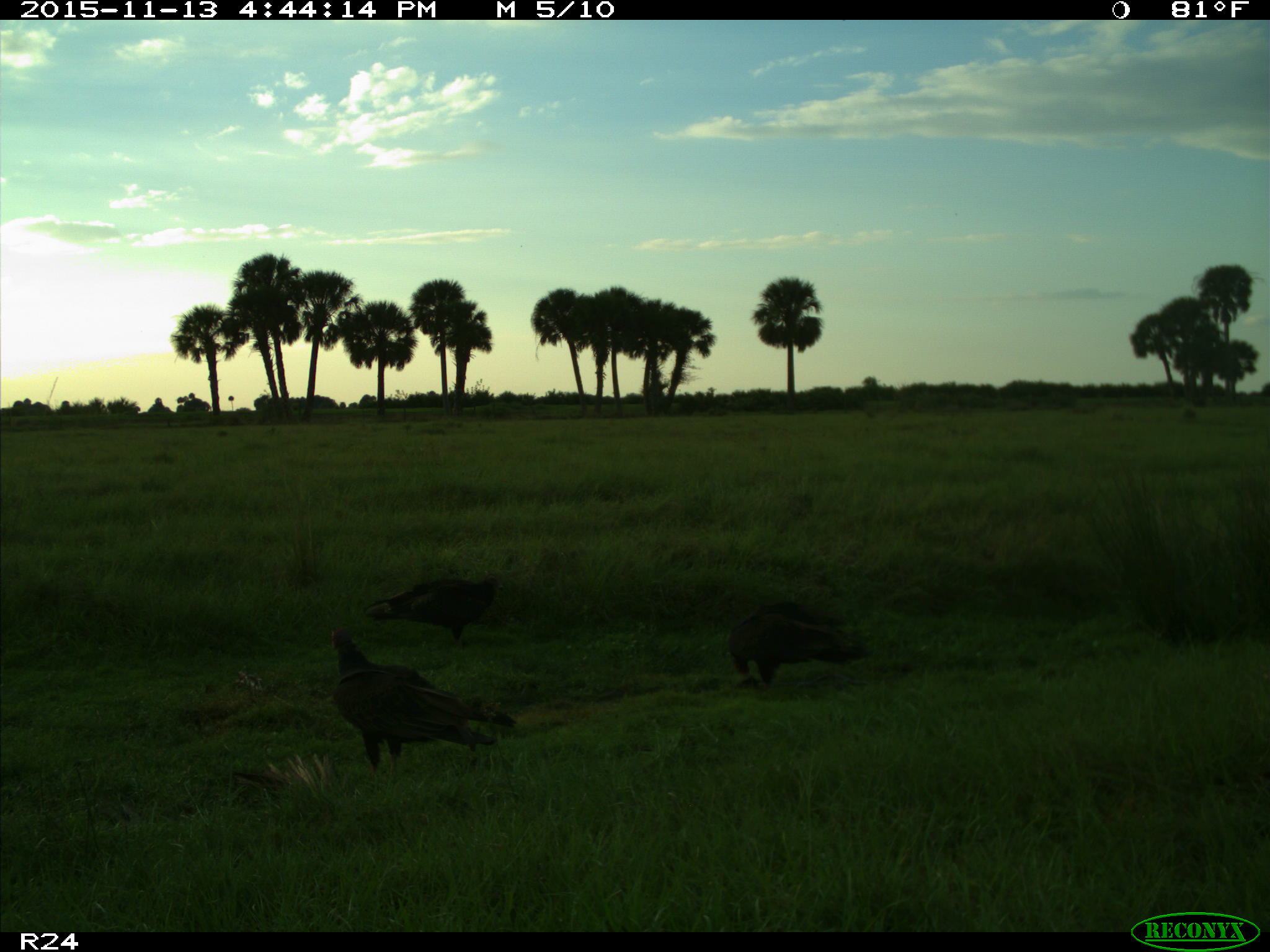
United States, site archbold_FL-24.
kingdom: Animalia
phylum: Chordata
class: Aves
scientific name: Aves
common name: birds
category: unidentified bird